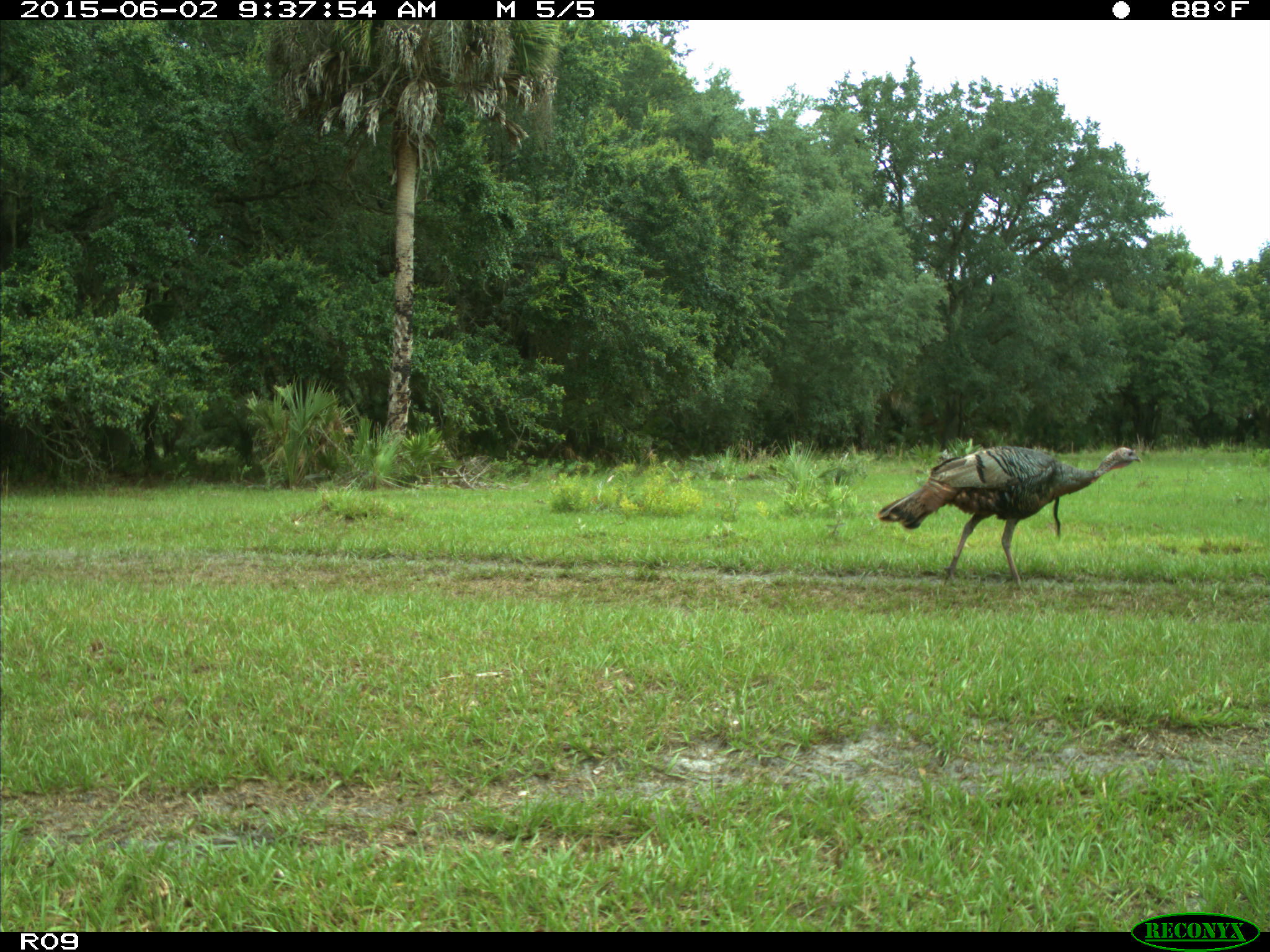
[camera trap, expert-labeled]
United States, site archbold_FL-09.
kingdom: Animalia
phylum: Chordata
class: Aves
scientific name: Aves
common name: birds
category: unidentified bird